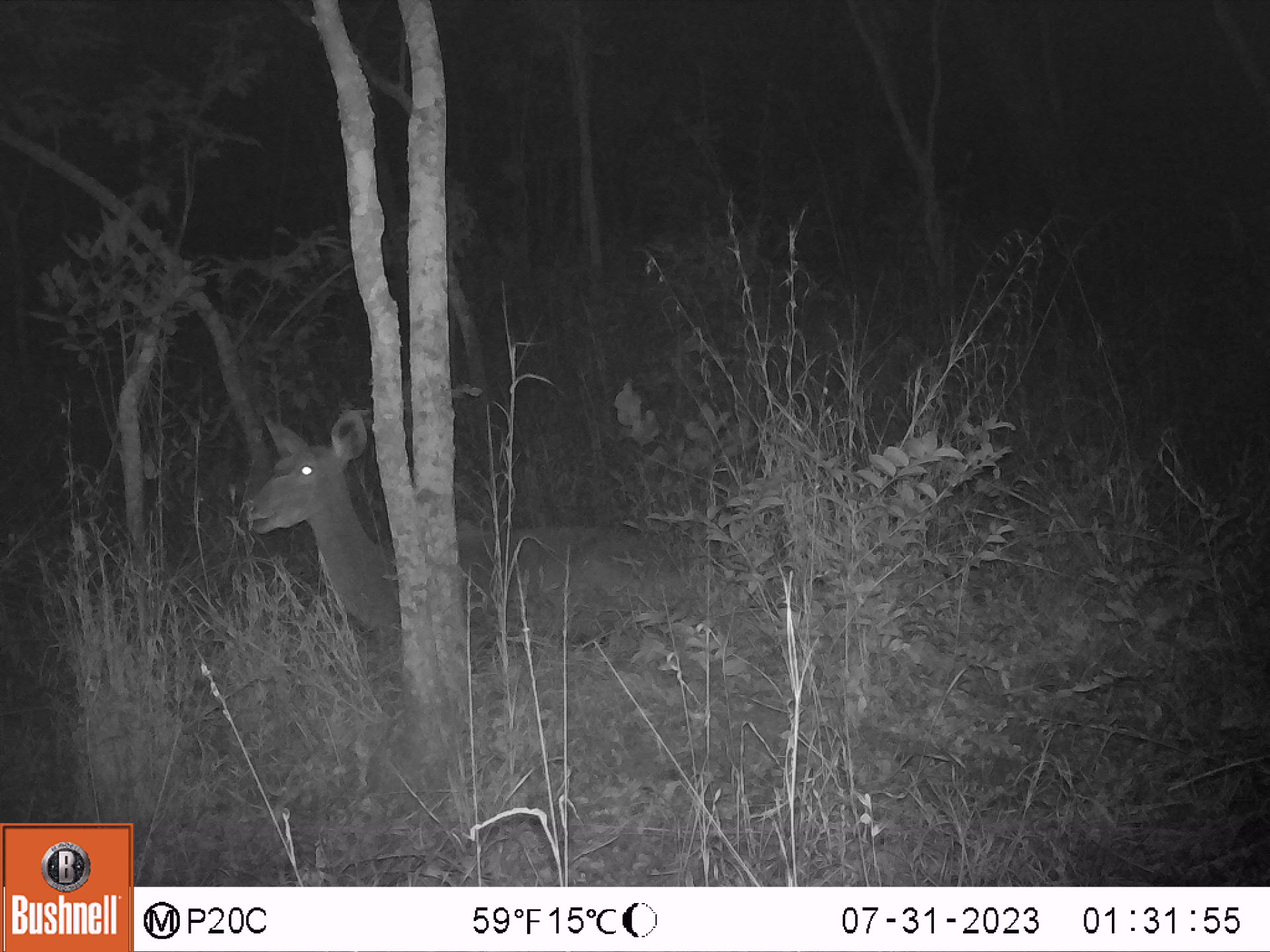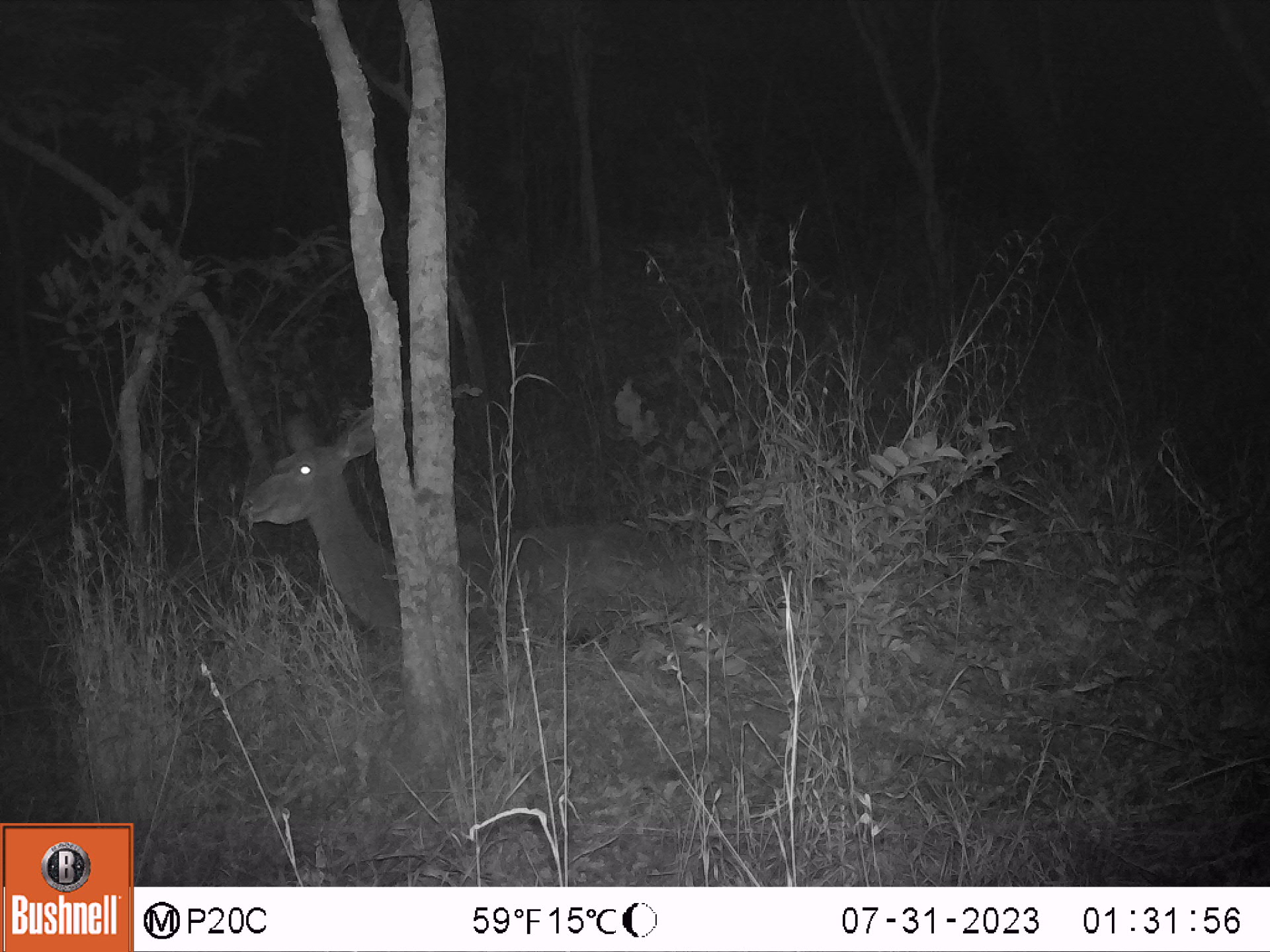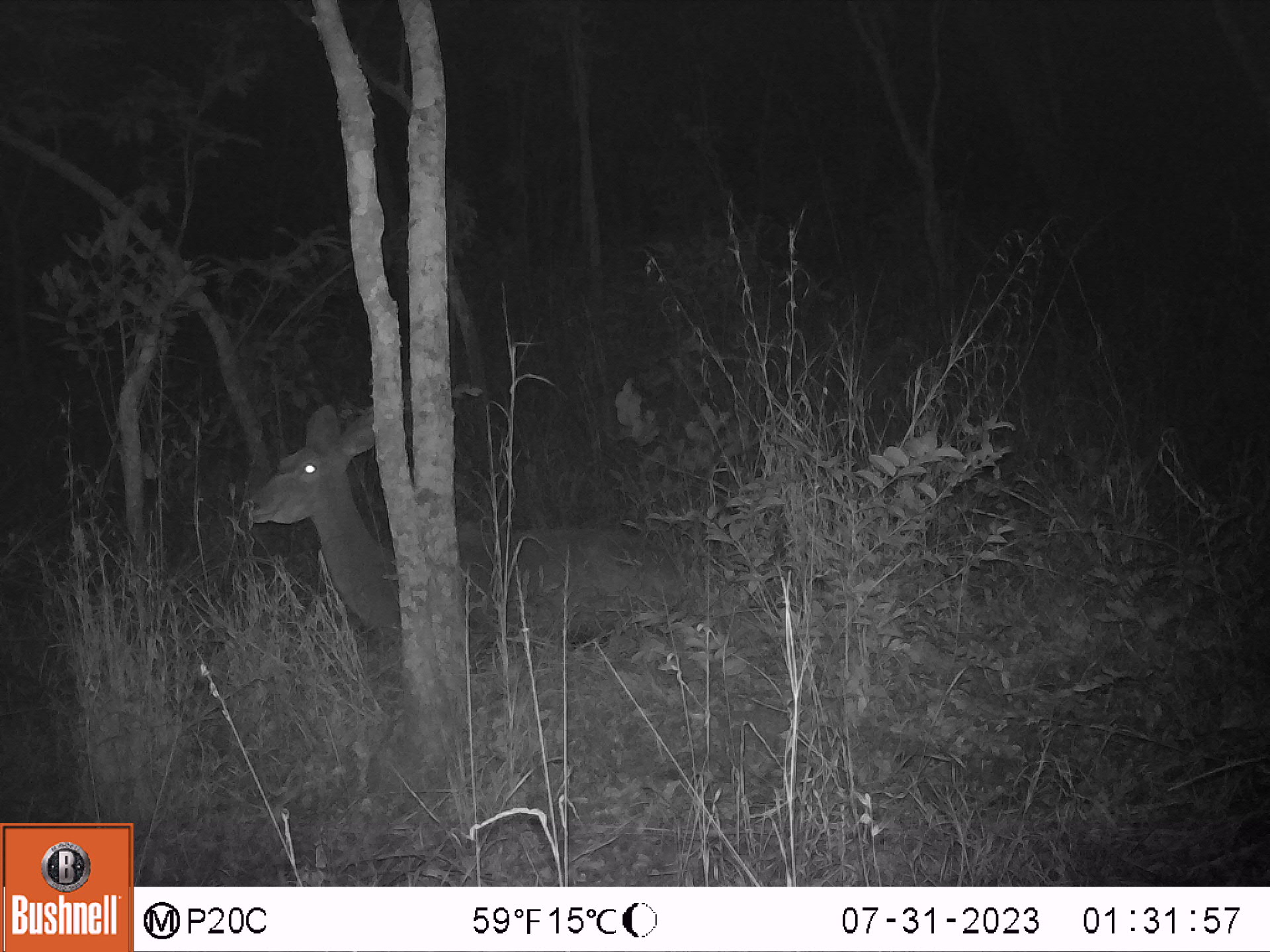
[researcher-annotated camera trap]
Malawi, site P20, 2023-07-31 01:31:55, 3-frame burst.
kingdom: Animalia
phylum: Chordata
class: Mammalia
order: Artiodactyla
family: Bovidae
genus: Tragelaphus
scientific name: Tragelaphus strepsiceros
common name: greater kudu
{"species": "greater kudu (Tragelaphus strepsiceros)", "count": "1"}